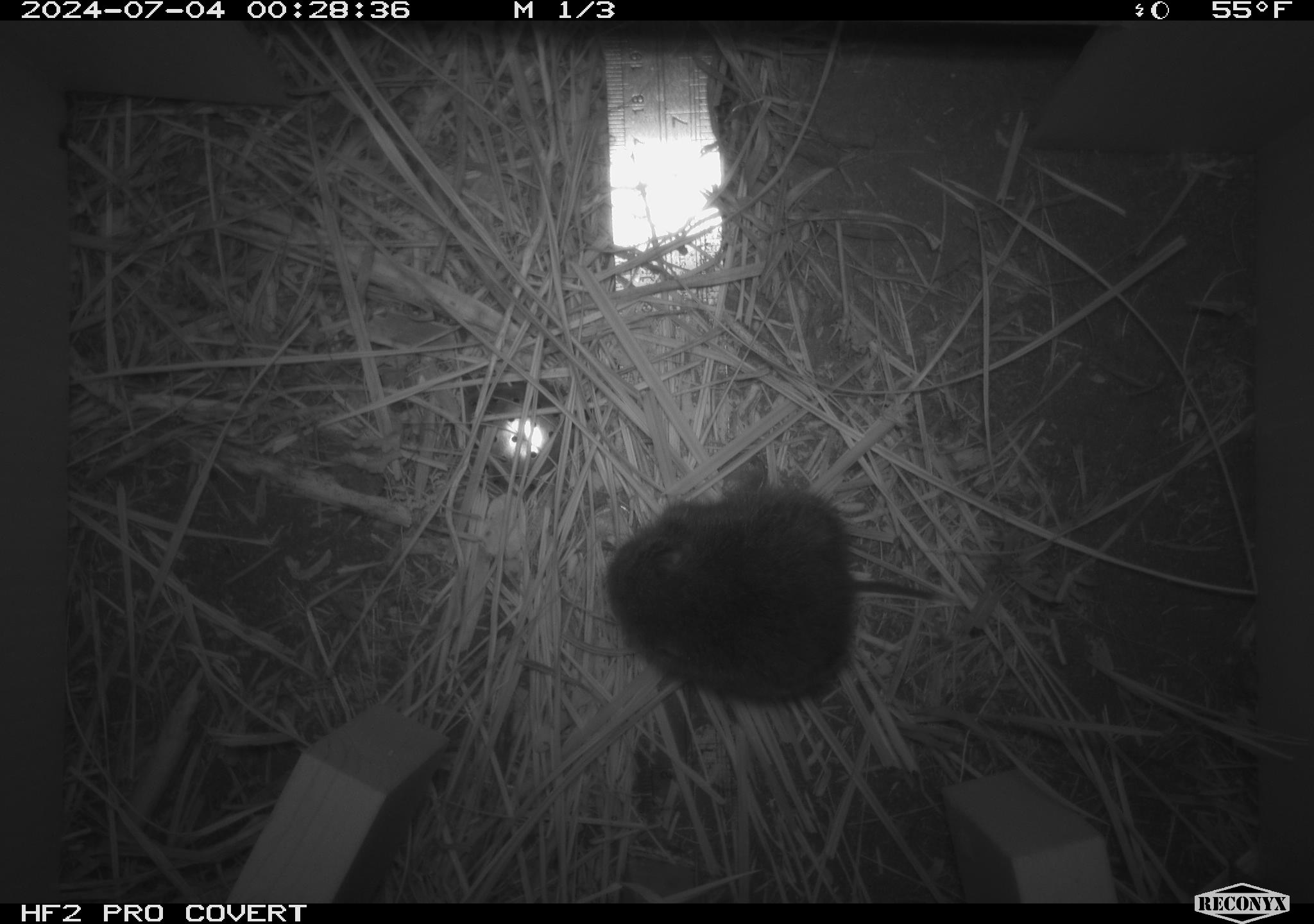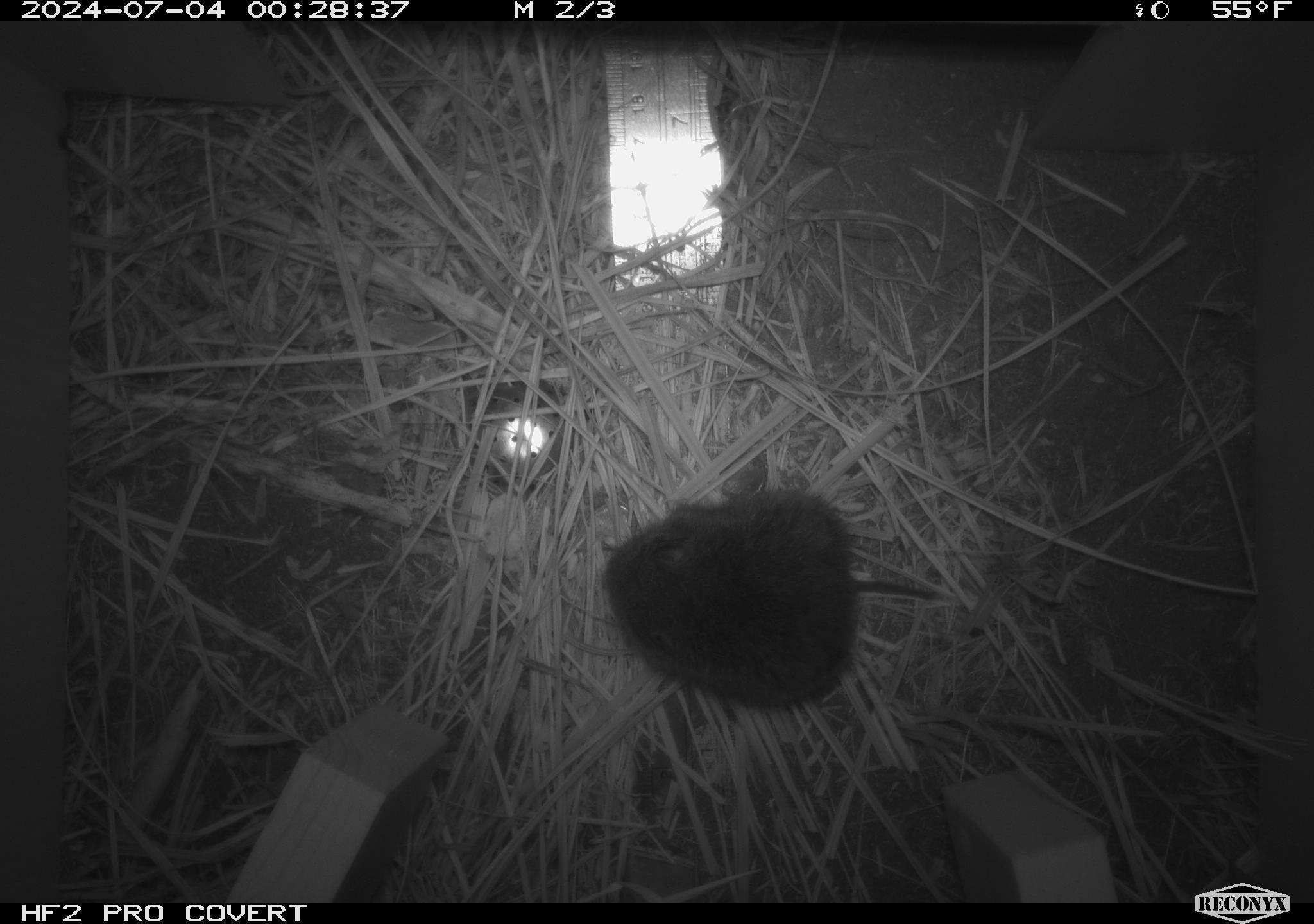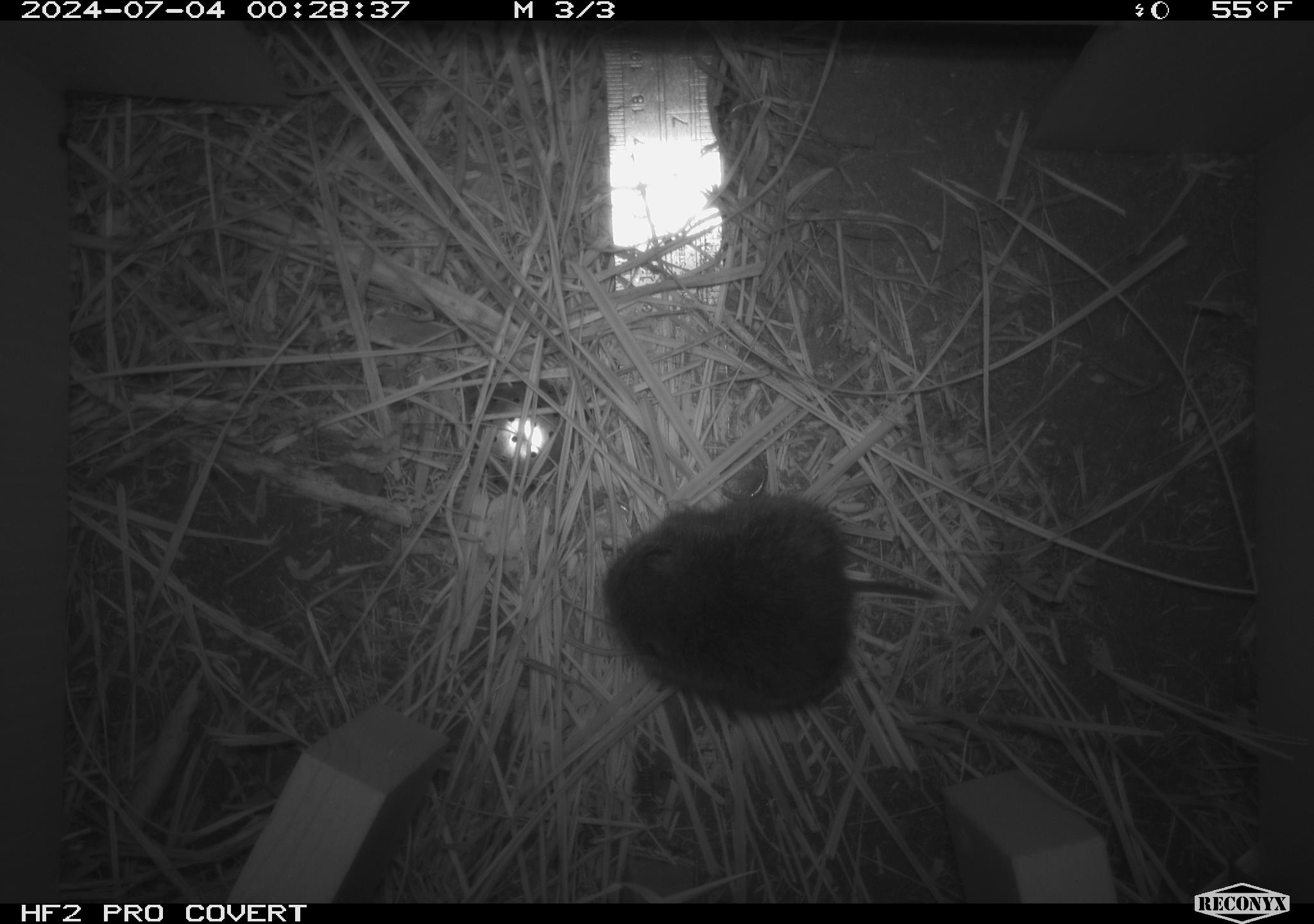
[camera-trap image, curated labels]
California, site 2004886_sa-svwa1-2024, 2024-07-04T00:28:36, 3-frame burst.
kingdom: Animalia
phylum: Chordata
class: Mammalia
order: Rodentia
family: Cricetidae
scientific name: Arvicolinae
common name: voles, lemmings, and muskrats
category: arvicolinae subfamily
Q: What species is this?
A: Arvicolinae subfamily (voles, lemmings, and muskrats) (Arvicolinae).